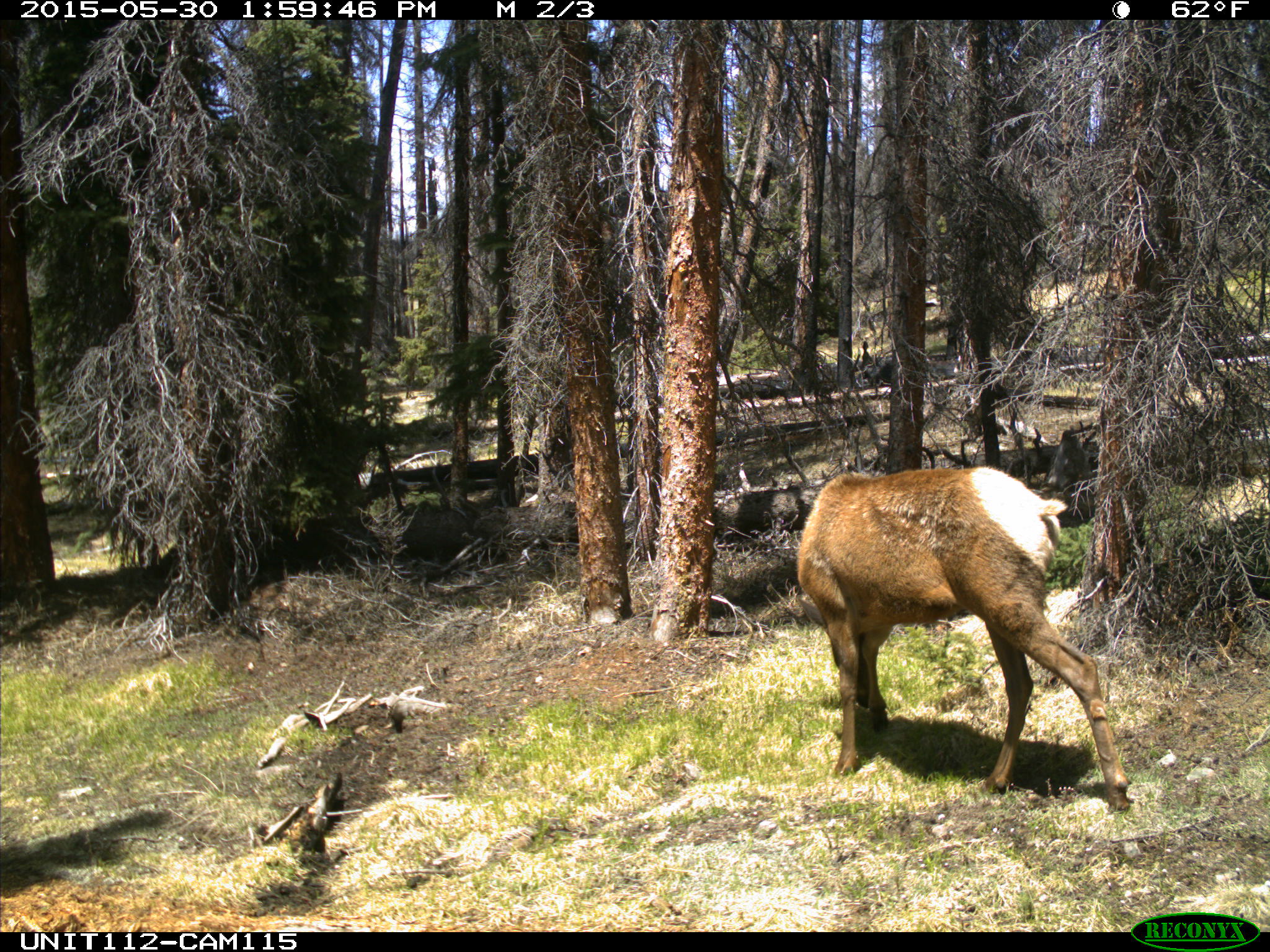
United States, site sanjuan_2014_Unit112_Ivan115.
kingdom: Animalia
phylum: Chordata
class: Mammalia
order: Artiodactyla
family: Cervidae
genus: Cervus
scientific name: Cervus elaphus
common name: red deer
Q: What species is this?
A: Cervus elaphus (red deer).